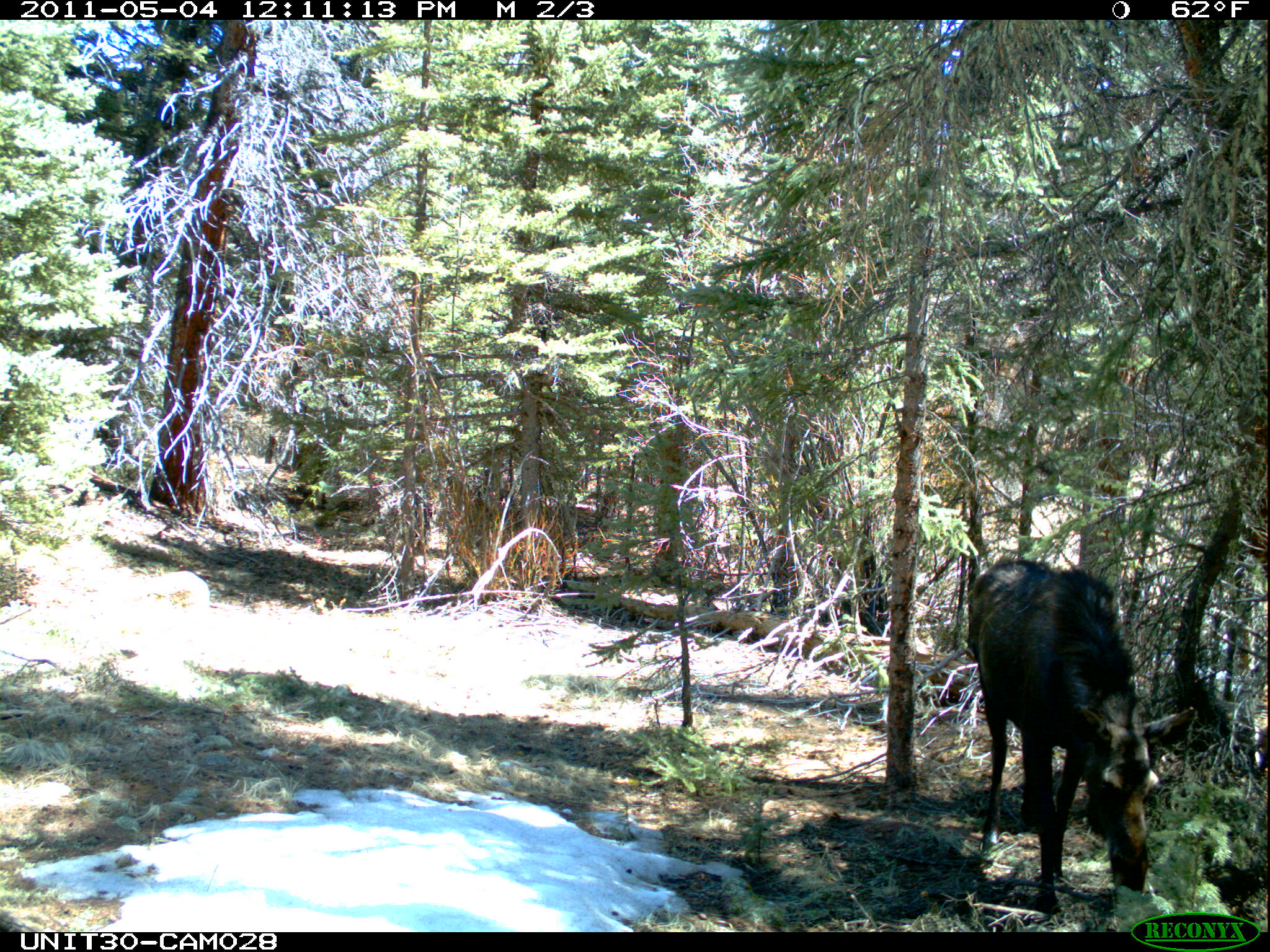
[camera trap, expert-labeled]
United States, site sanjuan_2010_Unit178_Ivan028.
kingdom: Animalia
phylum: Chordata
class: Mammalia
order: Artiodactyla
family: Cervidae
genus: Alces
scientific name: Alces alces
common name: moose